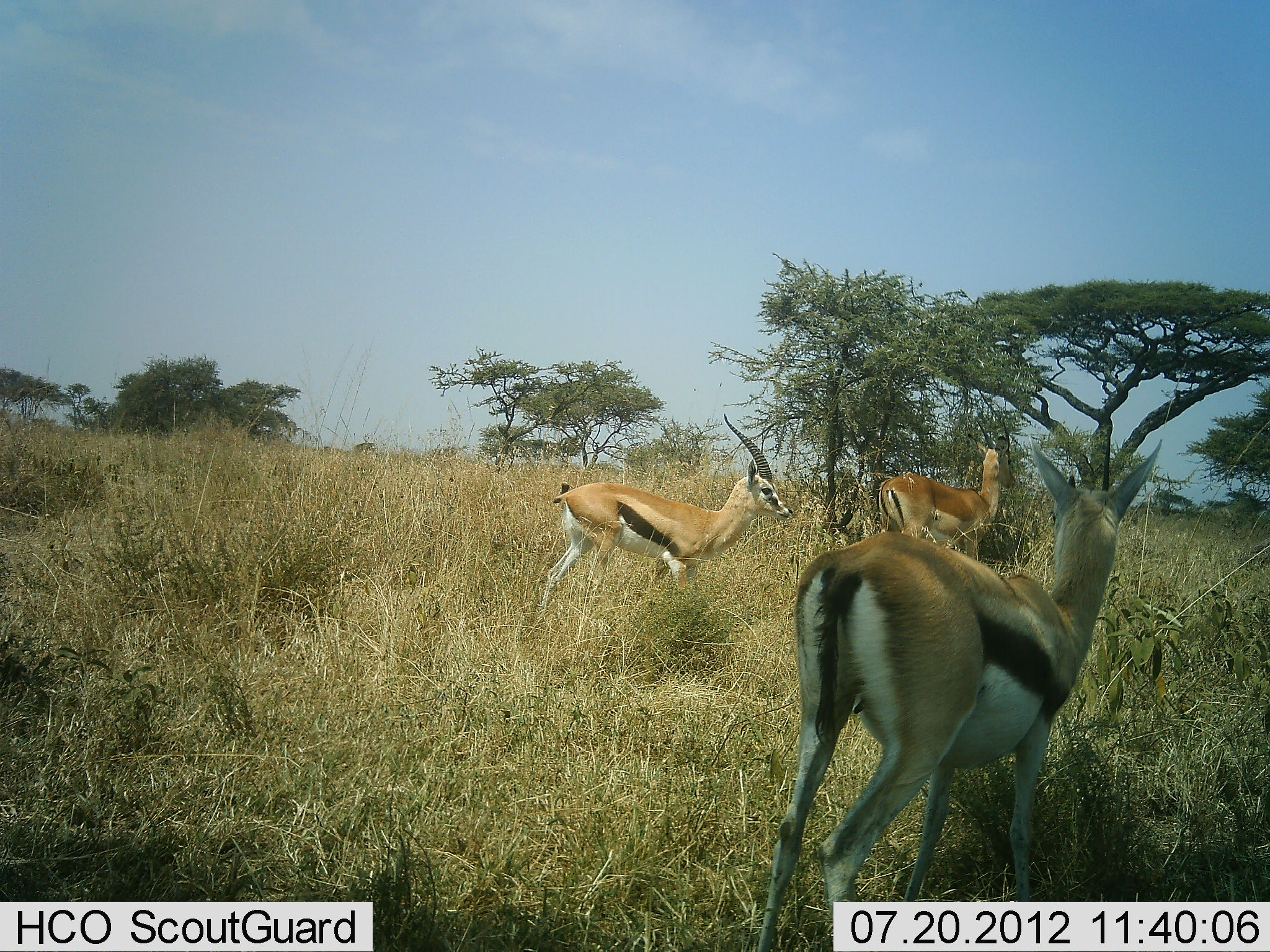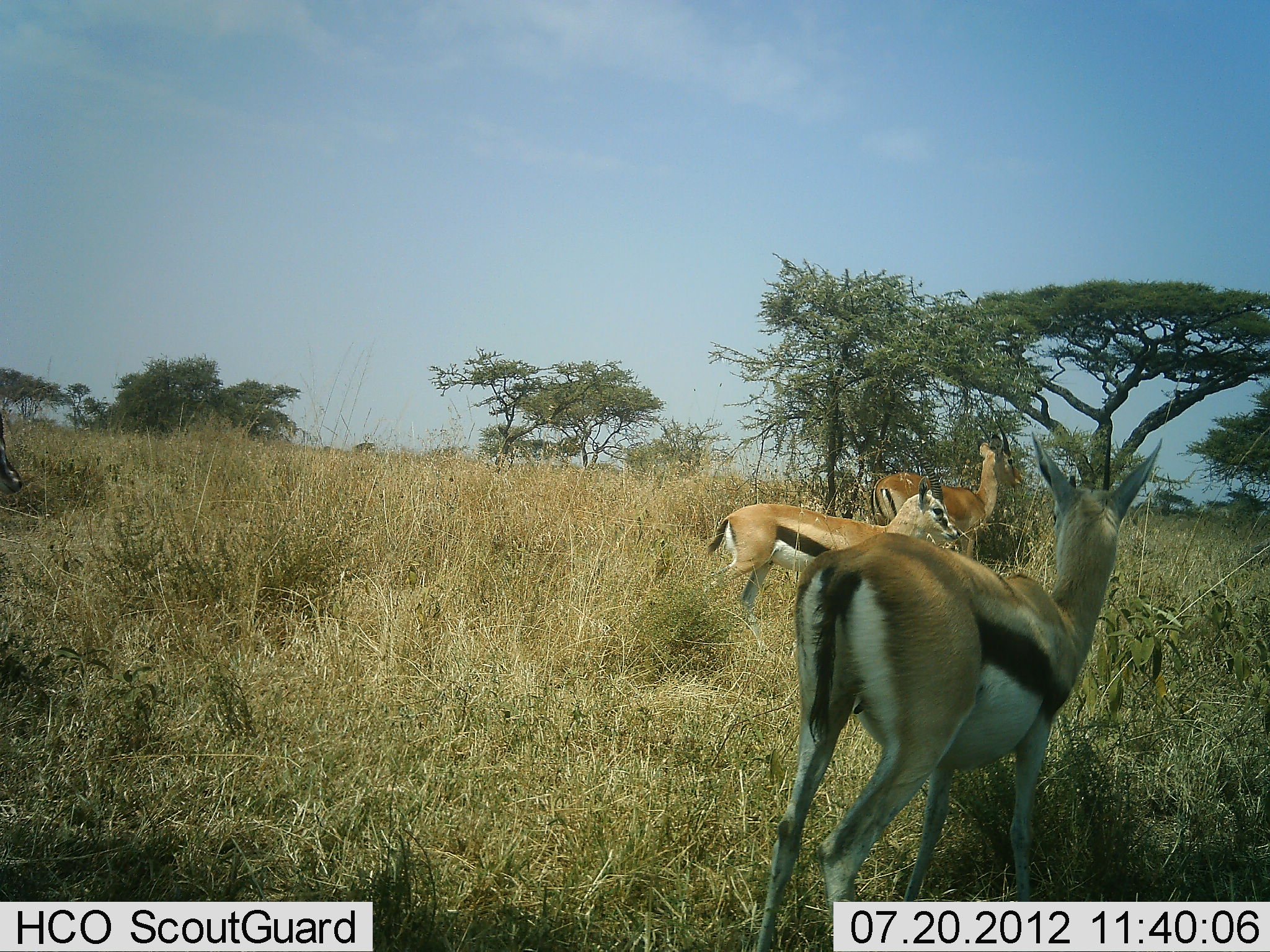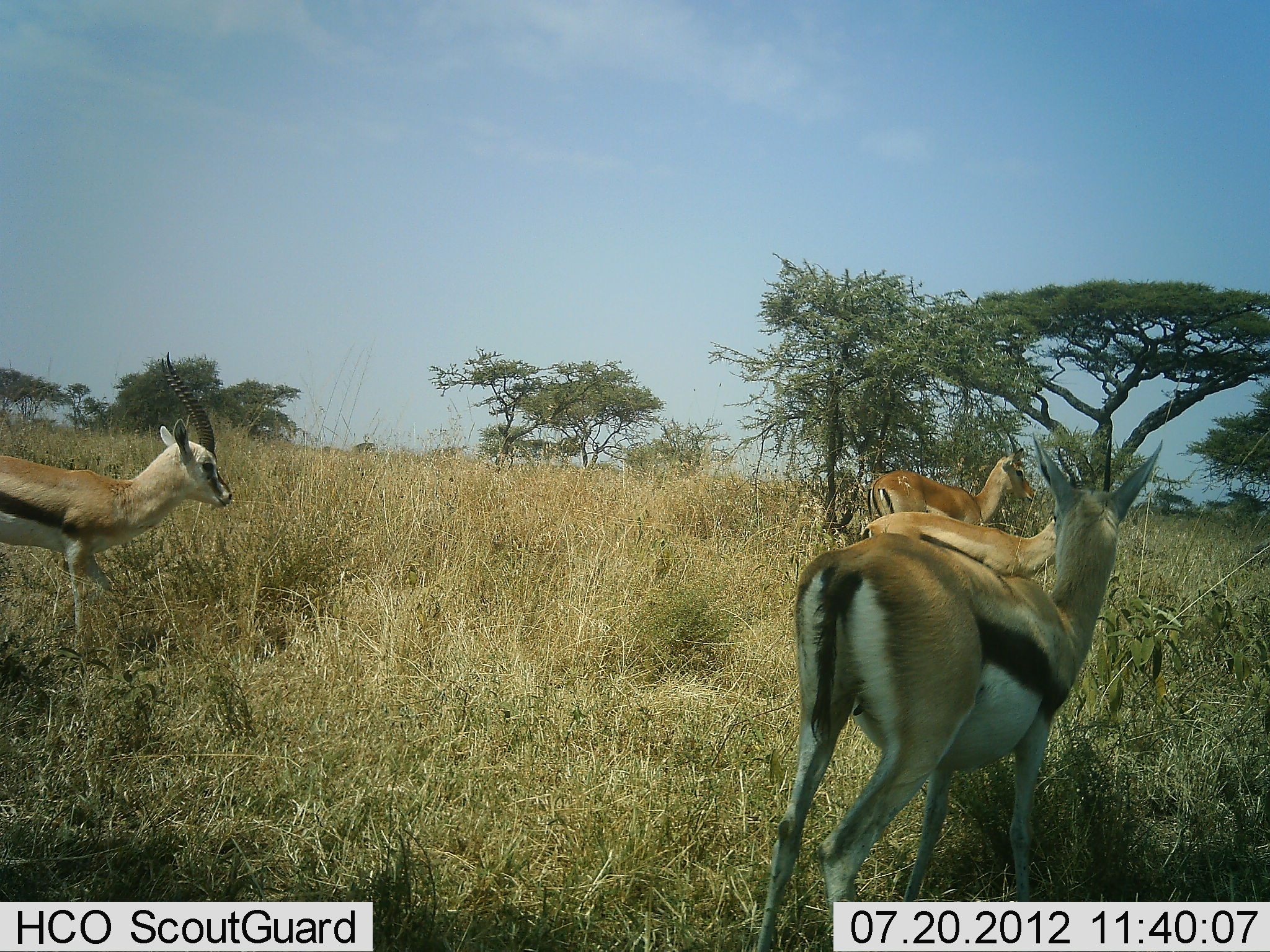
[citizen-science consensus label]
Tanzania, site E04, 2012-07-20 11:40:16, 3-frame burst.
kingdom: Animalia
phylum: Chordata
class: Mammalia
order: Artiodactyla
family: Bovidae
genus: Eudorcas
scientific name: Eudorcas thomsonii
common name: thomson's gazelle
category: gazellethomsons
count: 4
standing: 82%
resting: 0%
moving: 73%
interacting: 0%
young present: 0%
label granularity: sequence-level